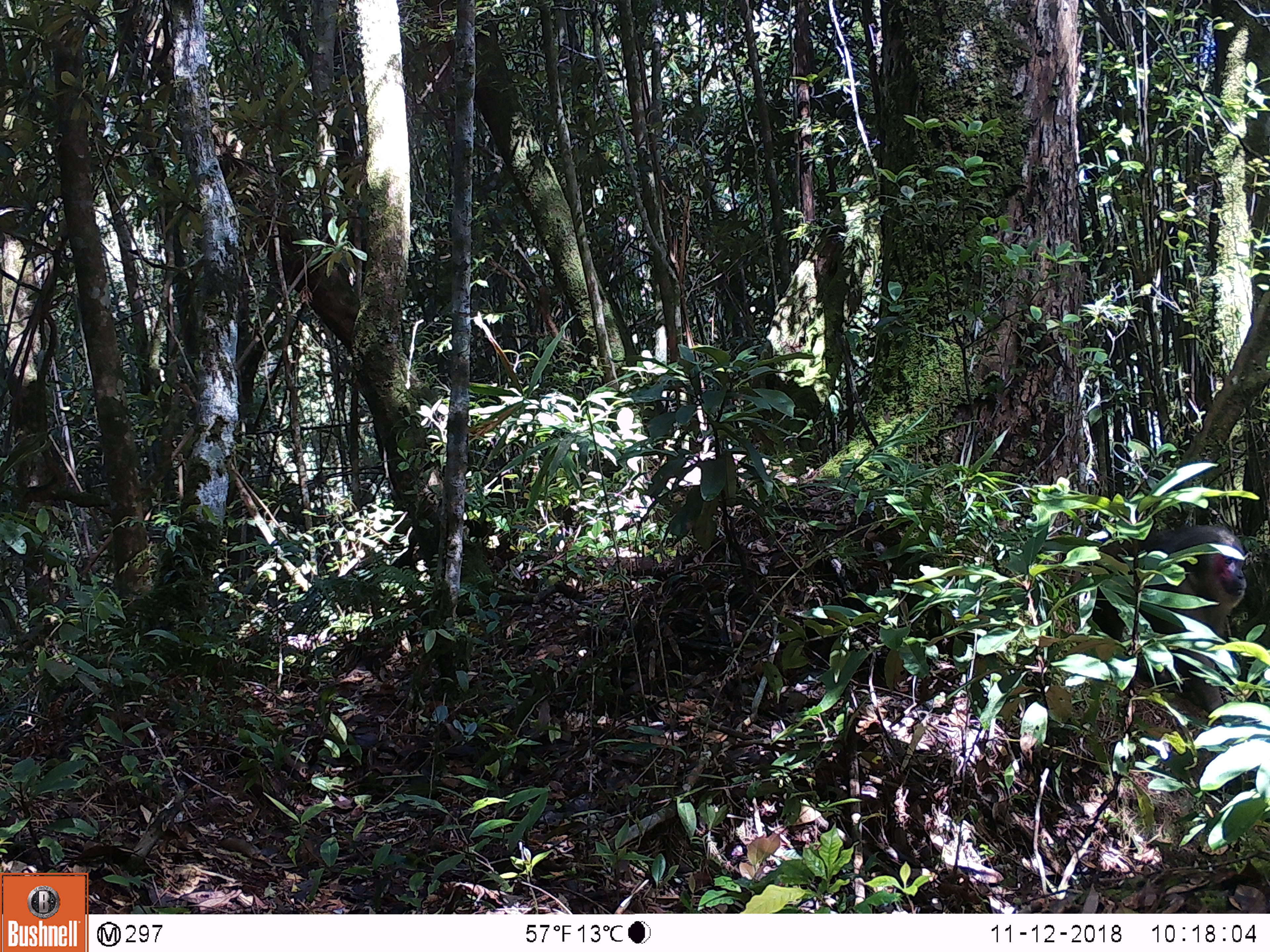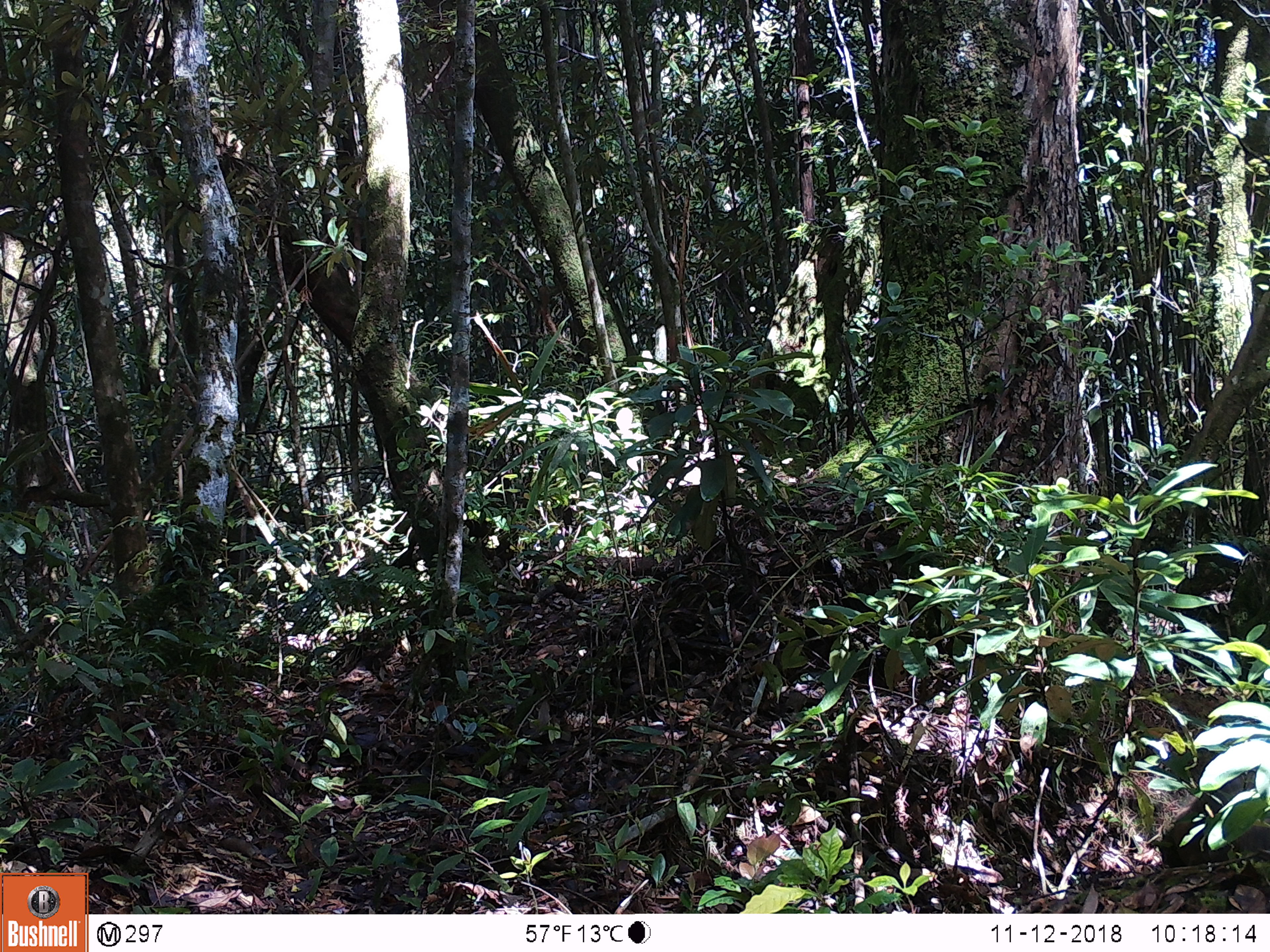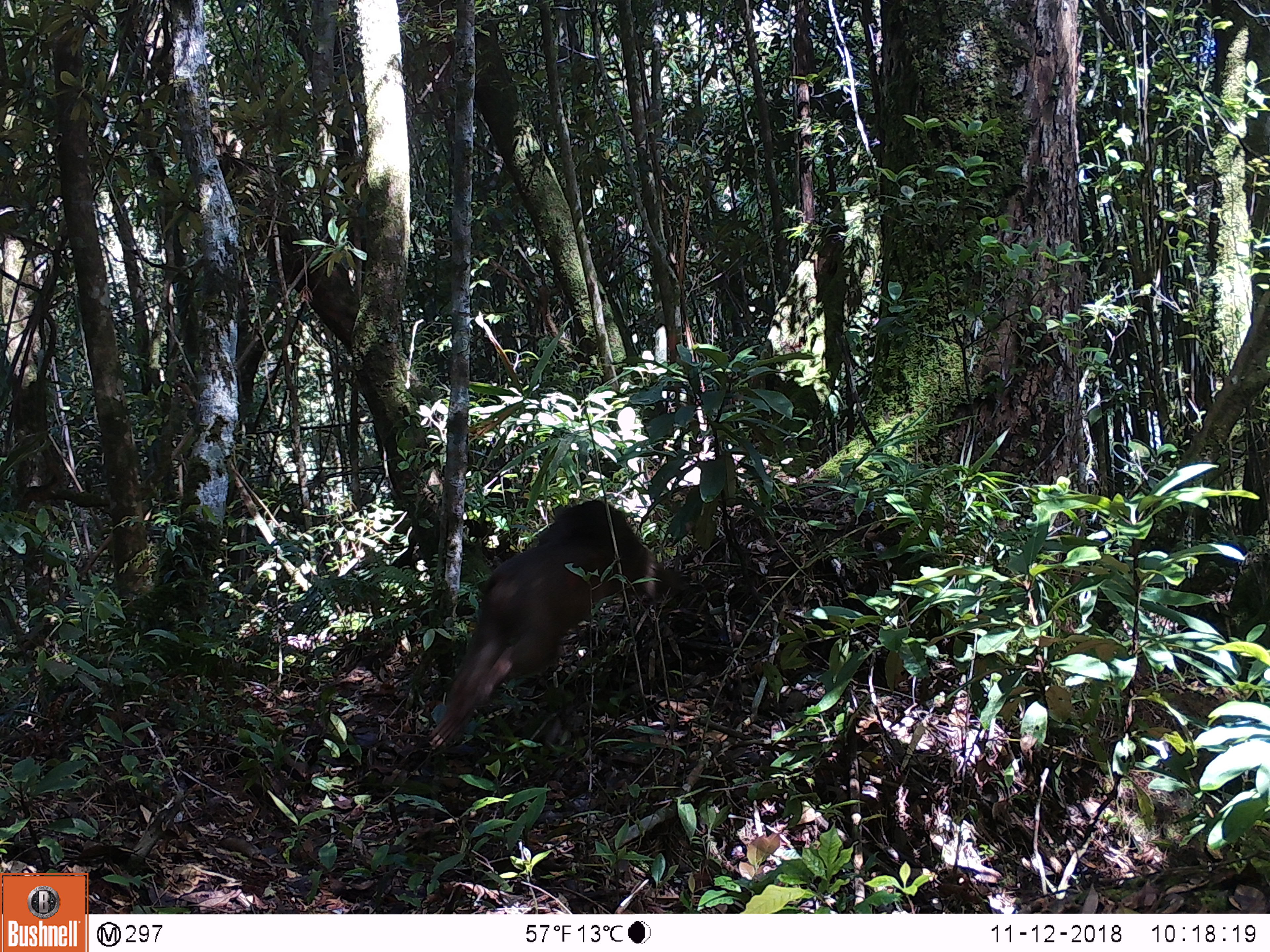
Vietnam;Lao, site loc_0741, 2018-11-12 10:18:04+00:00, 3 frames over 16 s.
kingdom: Animalia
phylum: Chordata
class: Mammalia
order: Primates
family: Cercopithecidae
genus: Macaca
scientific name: Macaca arctoides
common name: stump-tailed macaque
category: stump tailed macaque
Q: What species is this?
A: Stump tailed macaque (stump-tailed macaque) (Macaca arctoides).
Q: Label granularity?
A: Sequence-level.